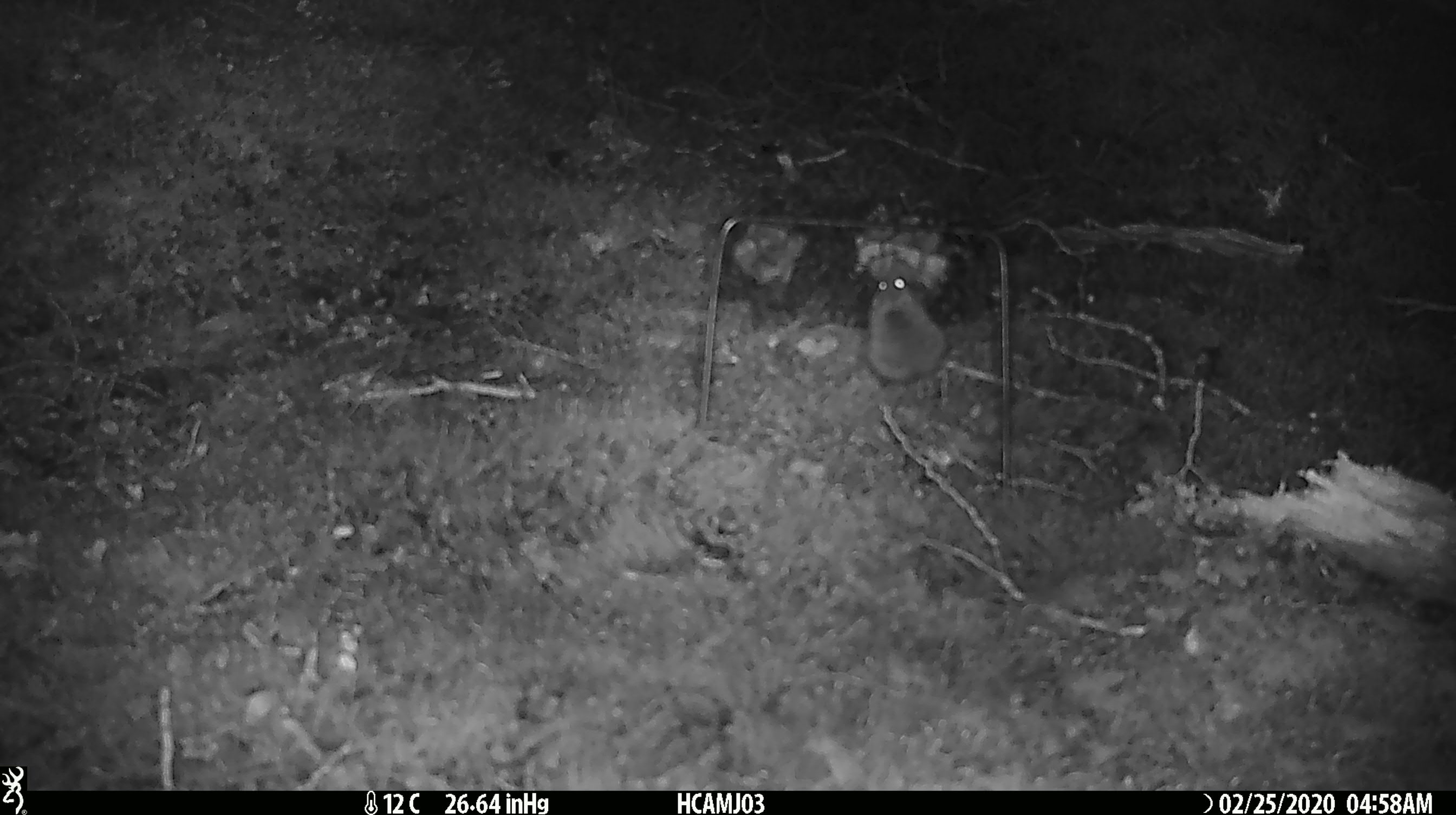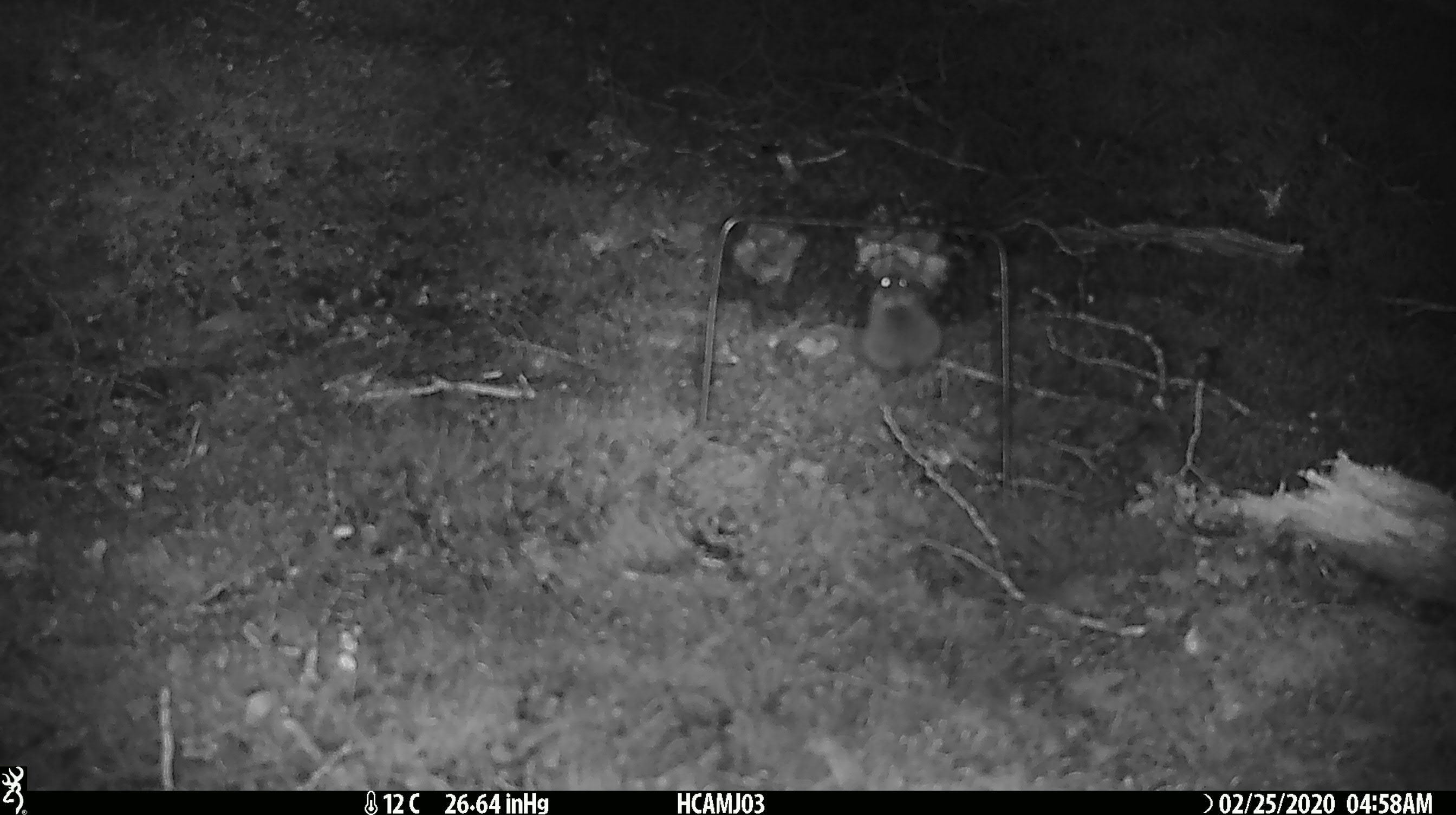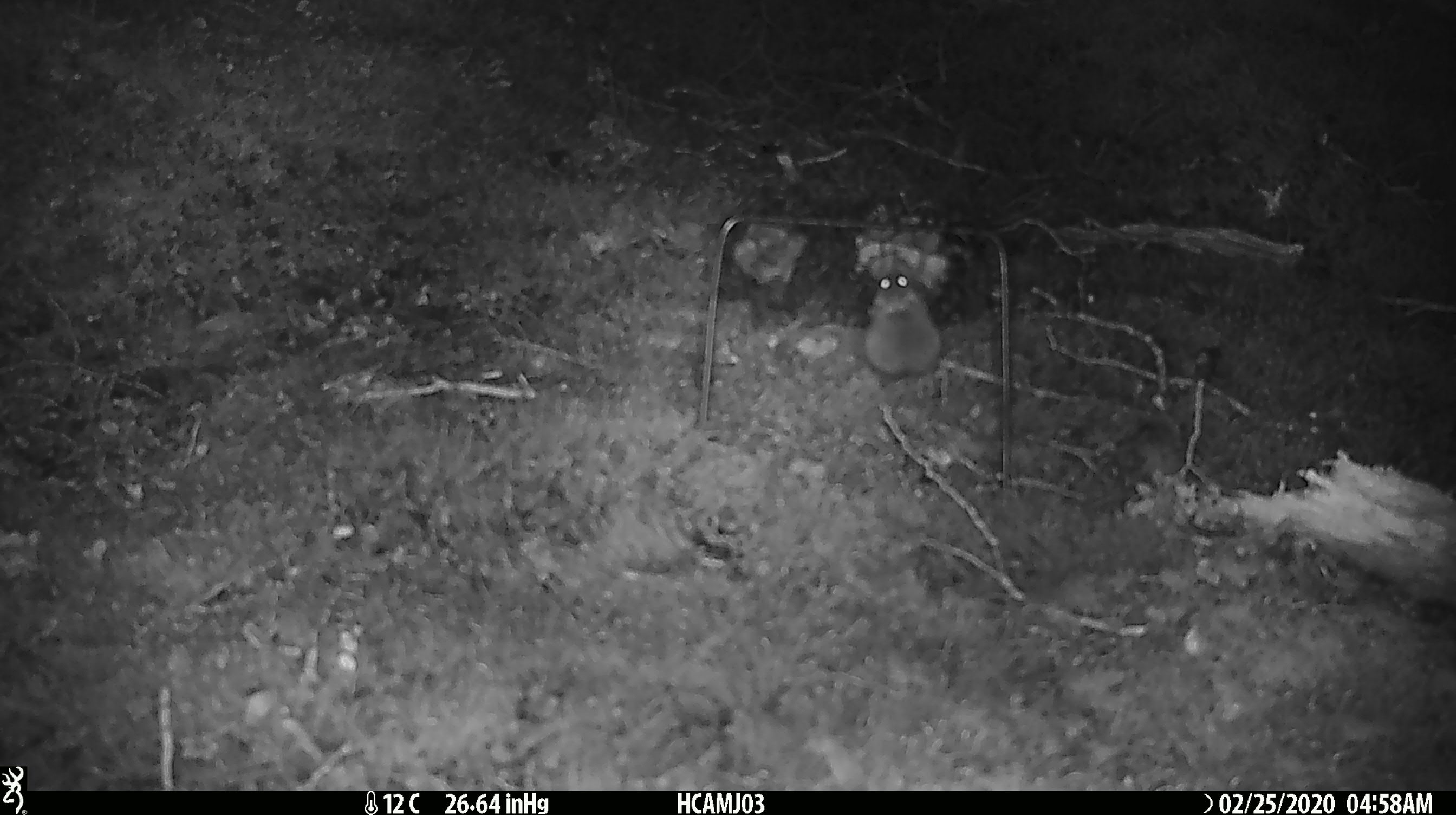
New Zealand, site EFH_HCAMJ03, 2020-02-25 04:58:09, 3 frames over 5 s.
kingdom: Animalia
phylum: Chordata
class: Mammalia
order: Rodentia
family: Muridae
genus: Mus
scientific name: Mus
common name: mouse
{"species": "mouse (Mus)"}